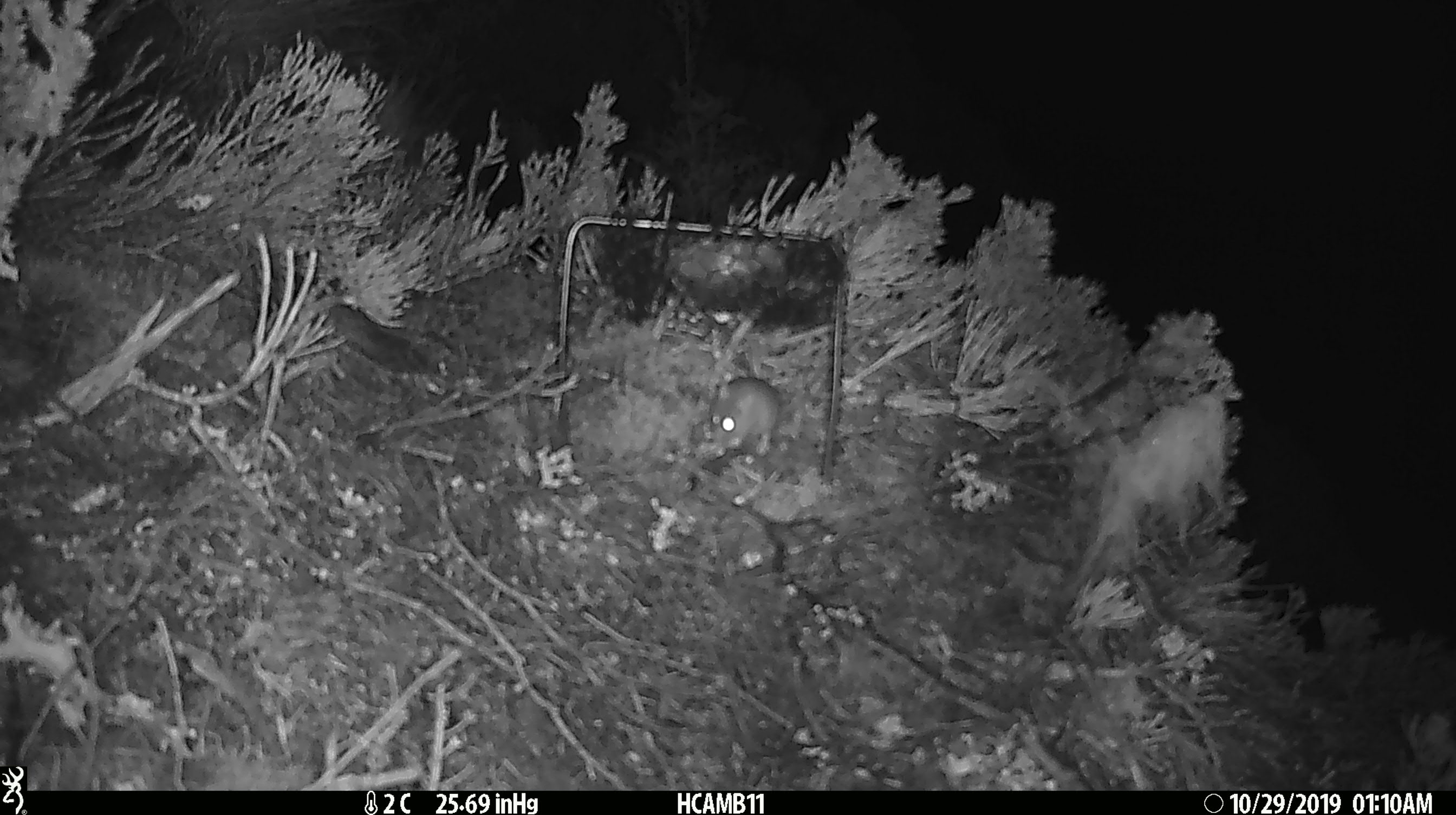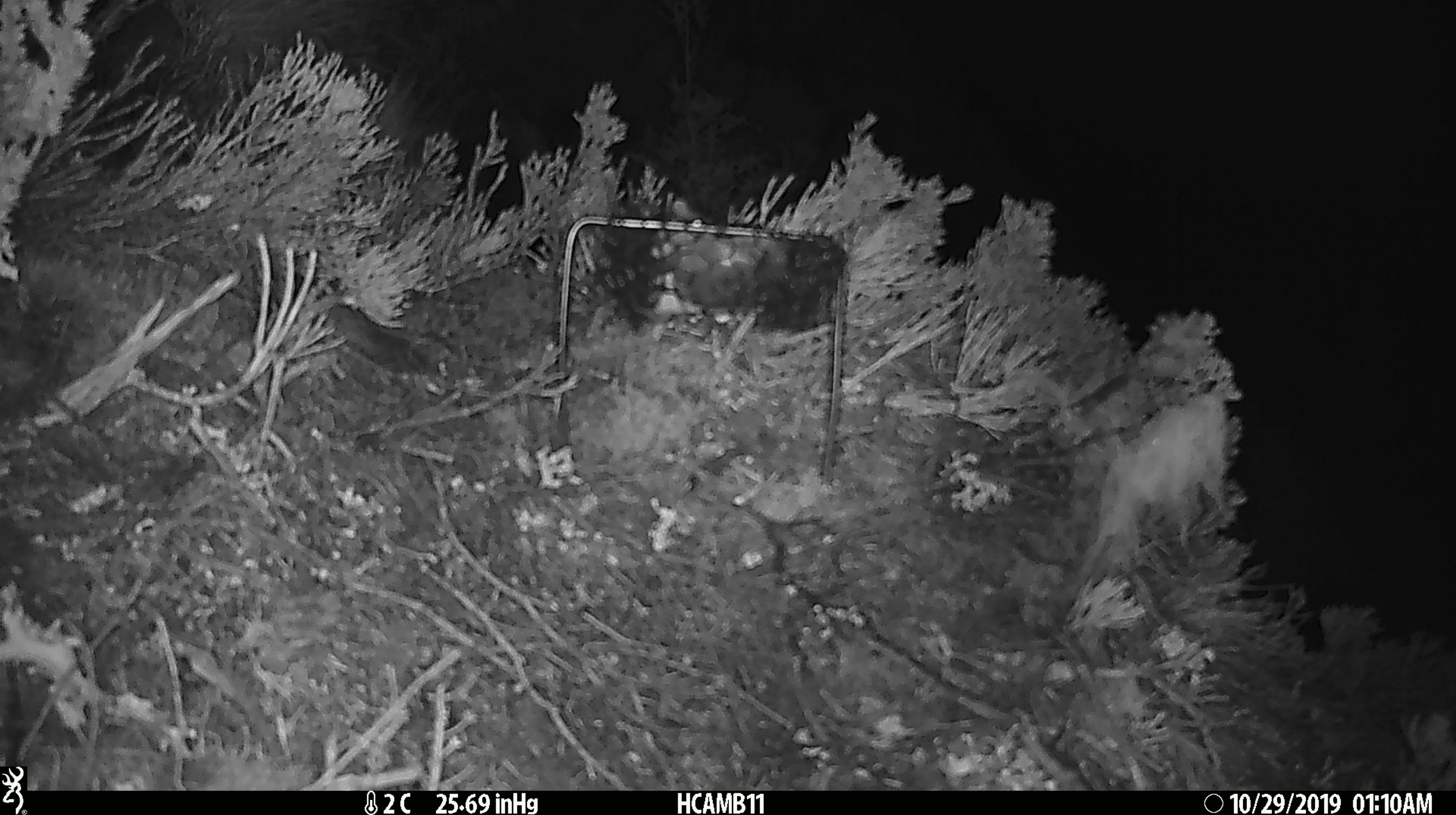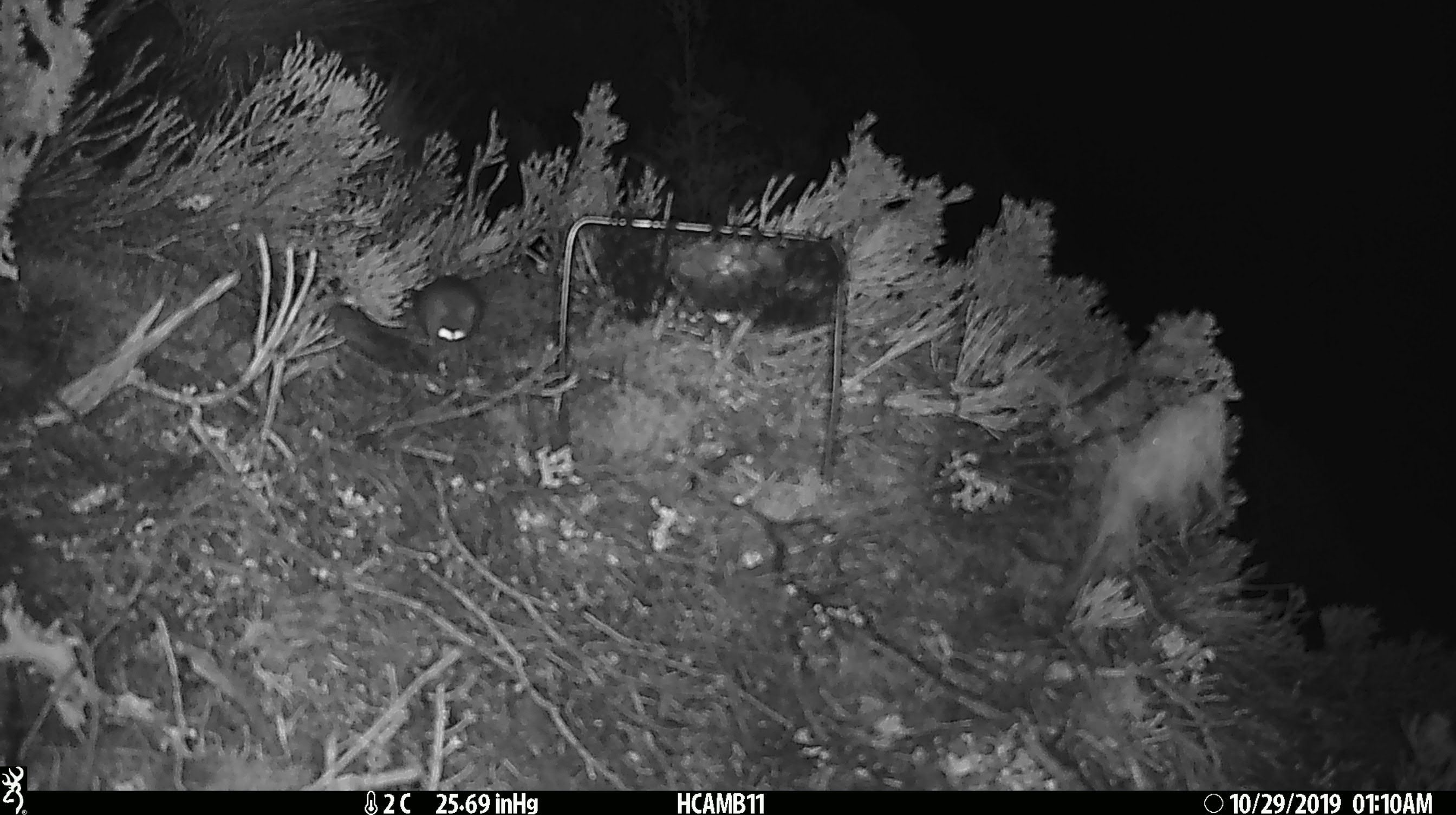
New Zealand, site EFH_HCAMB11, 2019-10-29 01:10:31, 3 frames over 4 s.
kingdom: Animalia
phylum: Chordata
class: Mammalia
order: Rodentia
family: Muridae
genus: Mus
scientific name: Mus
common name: mouse